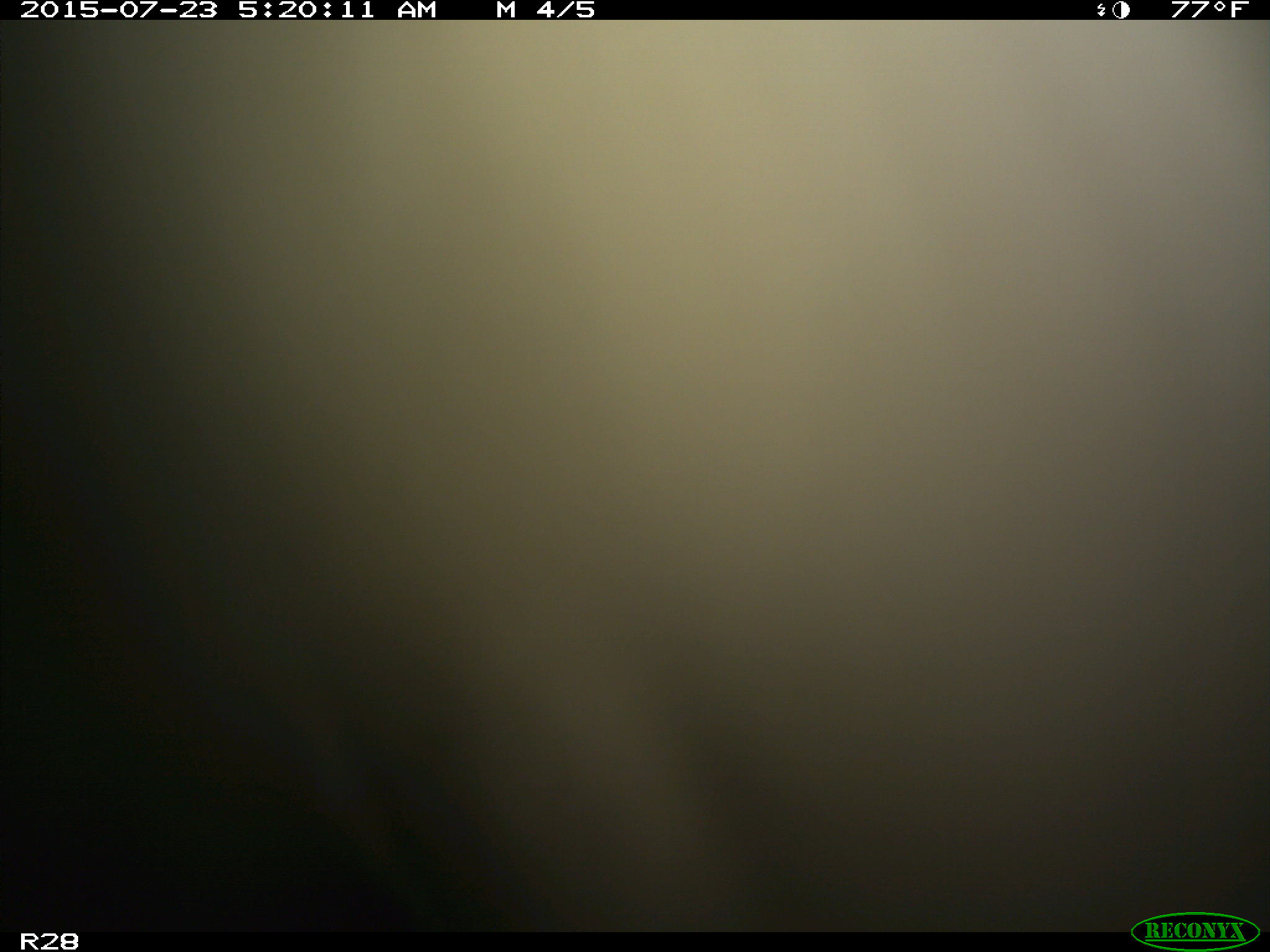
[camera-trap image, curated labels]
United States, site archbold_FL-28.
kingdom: Animalia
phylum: Chordata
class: Mammalia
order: Artiodactyla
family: Bovidae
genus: Bos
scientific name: Bos taurus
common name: domestic cow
Bos taurus (domestic cow).